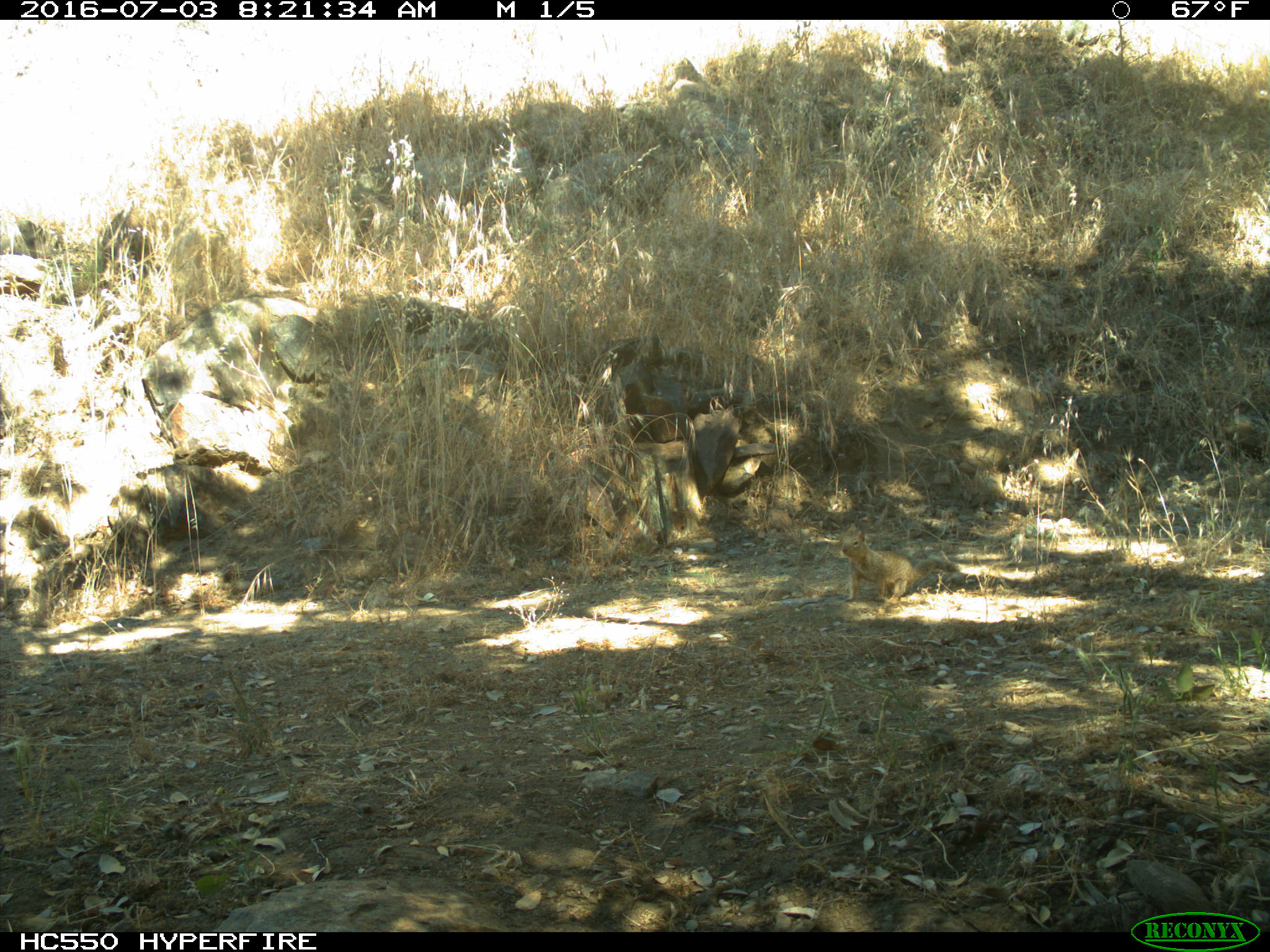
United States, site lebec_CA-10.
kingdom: Animalia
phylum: Chordata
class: Mammalia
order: Rodentia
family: Sciuridae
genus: Otospermophilus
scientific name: Otospermophilus beecheyi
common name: california ground squirrel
Otospermophilus beecheyi (california ground squirrel).